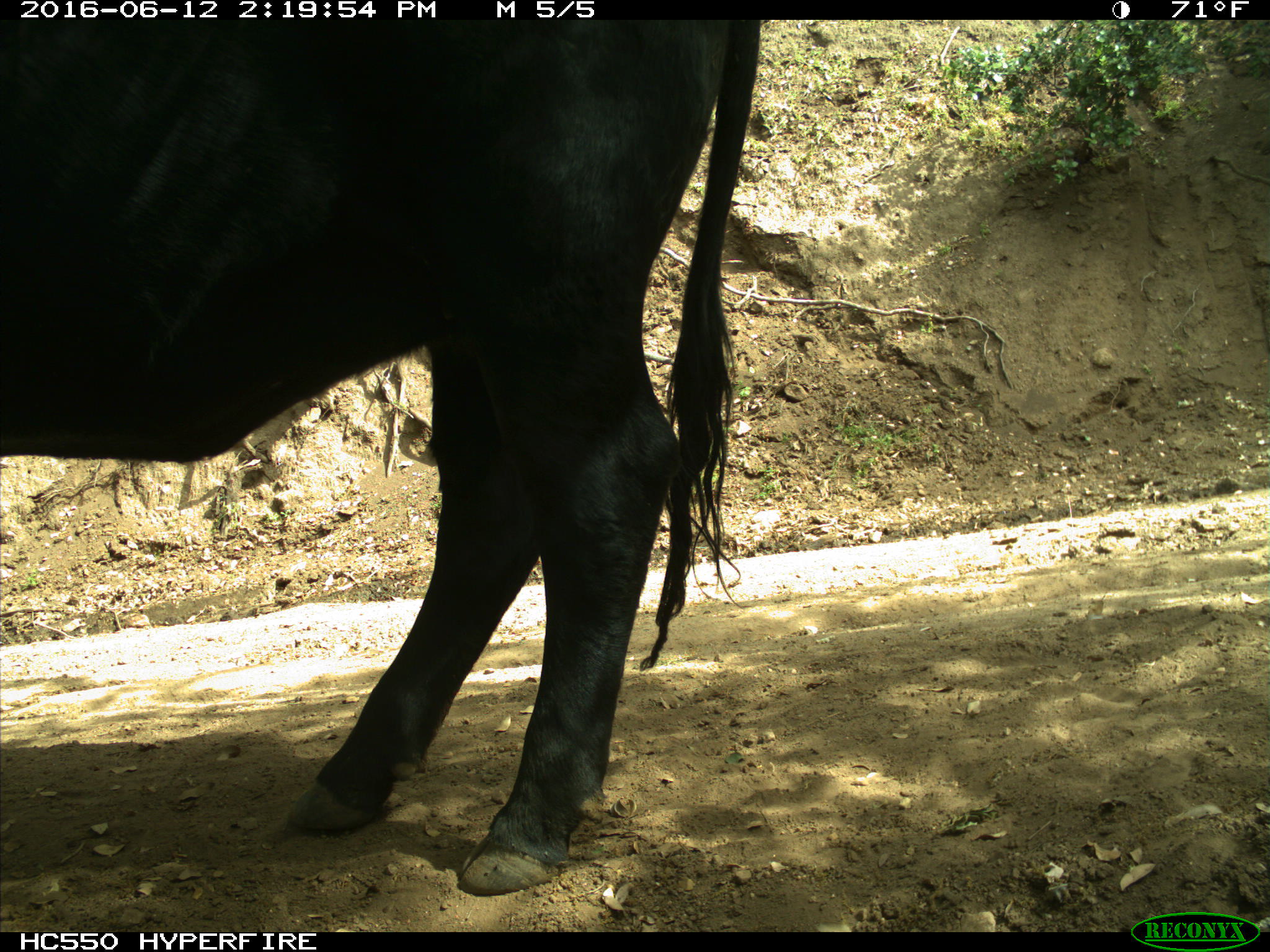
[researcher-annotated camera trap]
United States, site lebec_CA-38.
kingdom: Animalia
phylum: Chordata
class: Mammalia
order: Artiodactyla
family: Bovidae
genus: Bos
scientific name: Bos taurus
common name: domestic cow